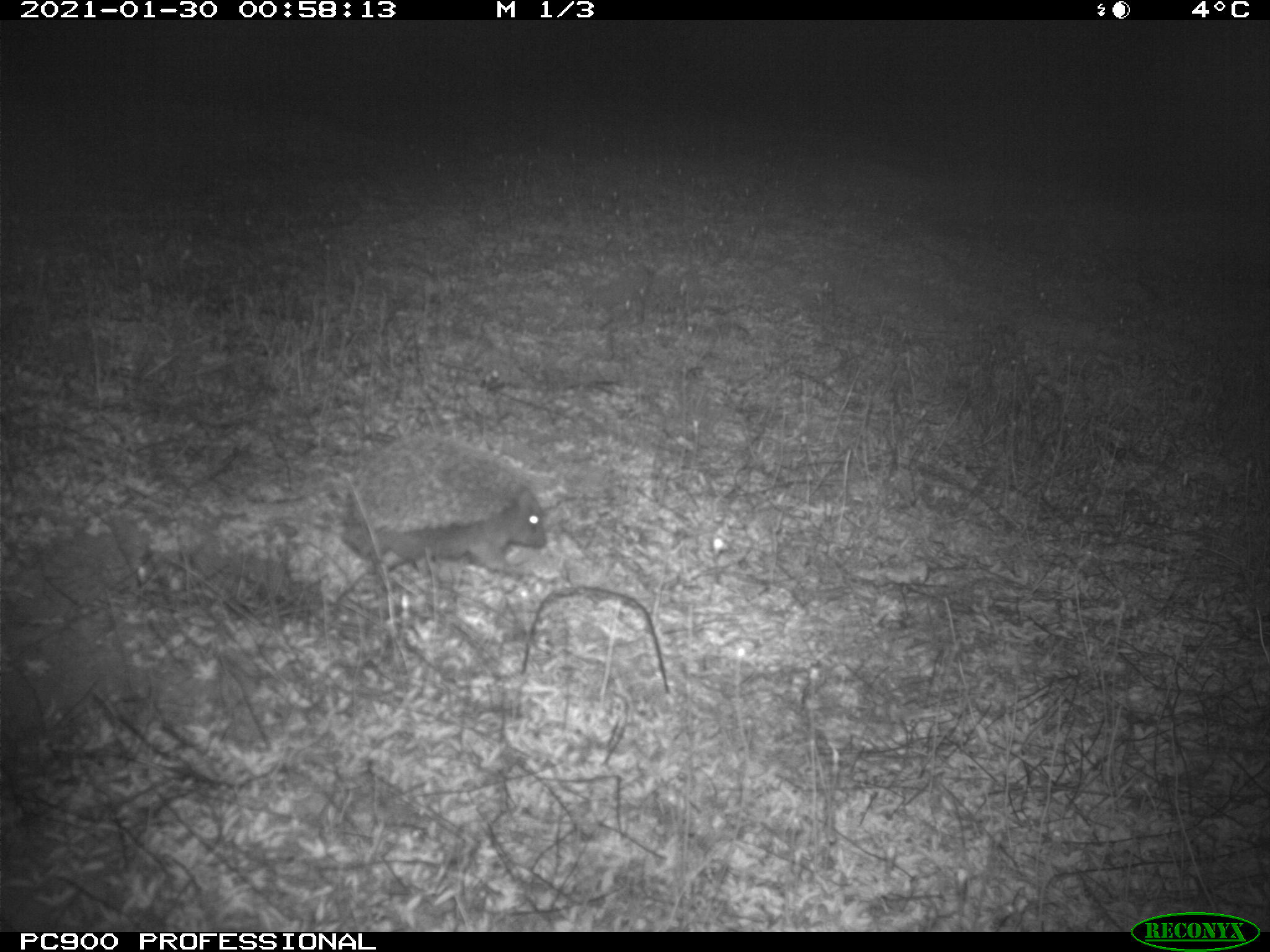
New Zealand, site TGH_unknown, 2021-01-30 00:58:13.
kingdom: Animalia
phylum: Chordata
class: Mammalia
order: Eulipotyphla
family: Erinaceidae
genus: Erinaceus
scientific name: Erinaceus europaeus europaeus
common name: european hedgehog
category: hedgehog